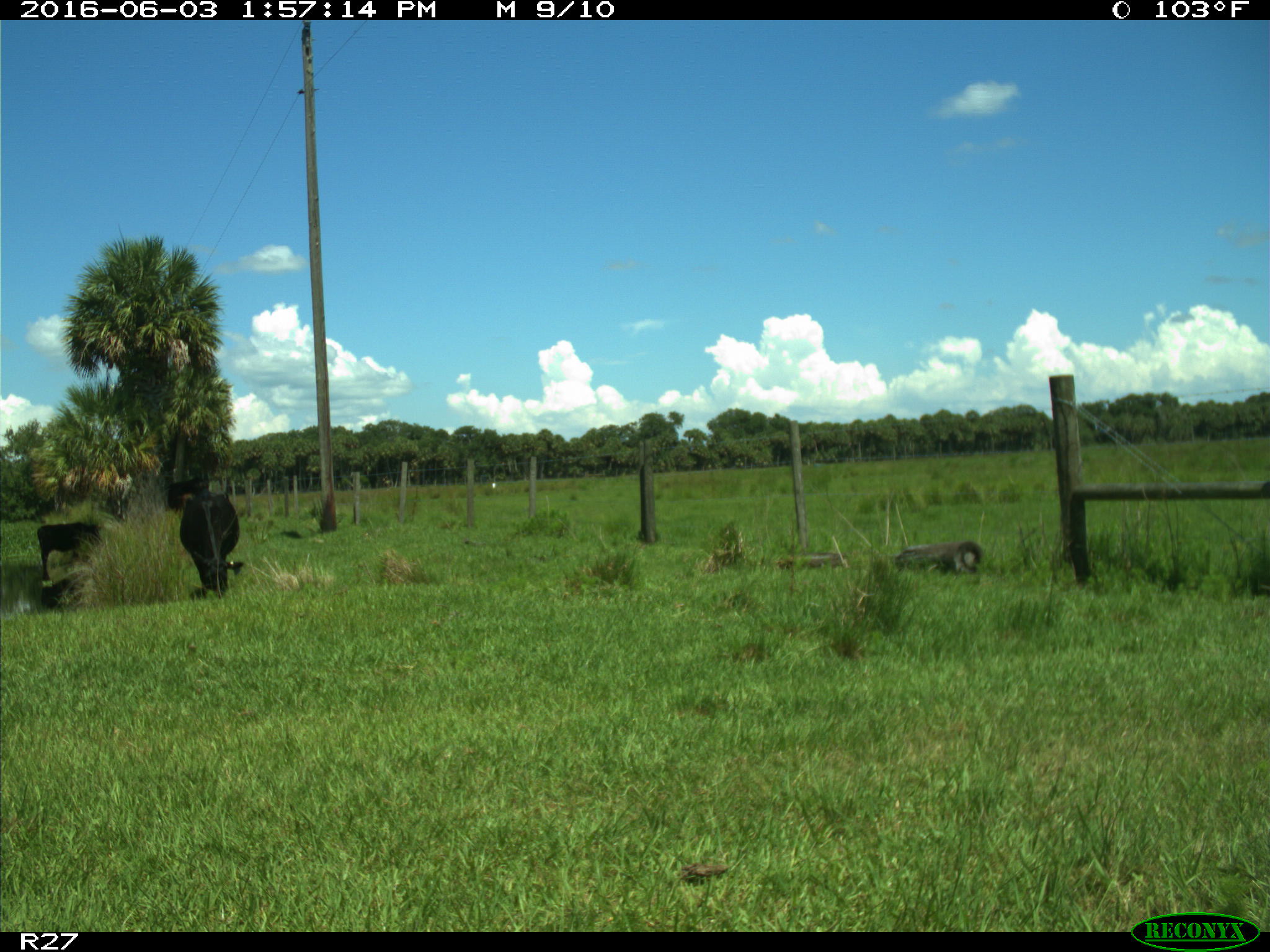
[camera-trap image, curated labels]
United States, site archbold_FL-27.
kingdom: Animalia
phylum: Chordata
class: Mammalia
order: Artiodactyla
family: Bovidae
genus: Bos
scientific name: Bos taurus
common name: domestic cow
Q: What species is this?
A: Bos taurus (domestic cow).